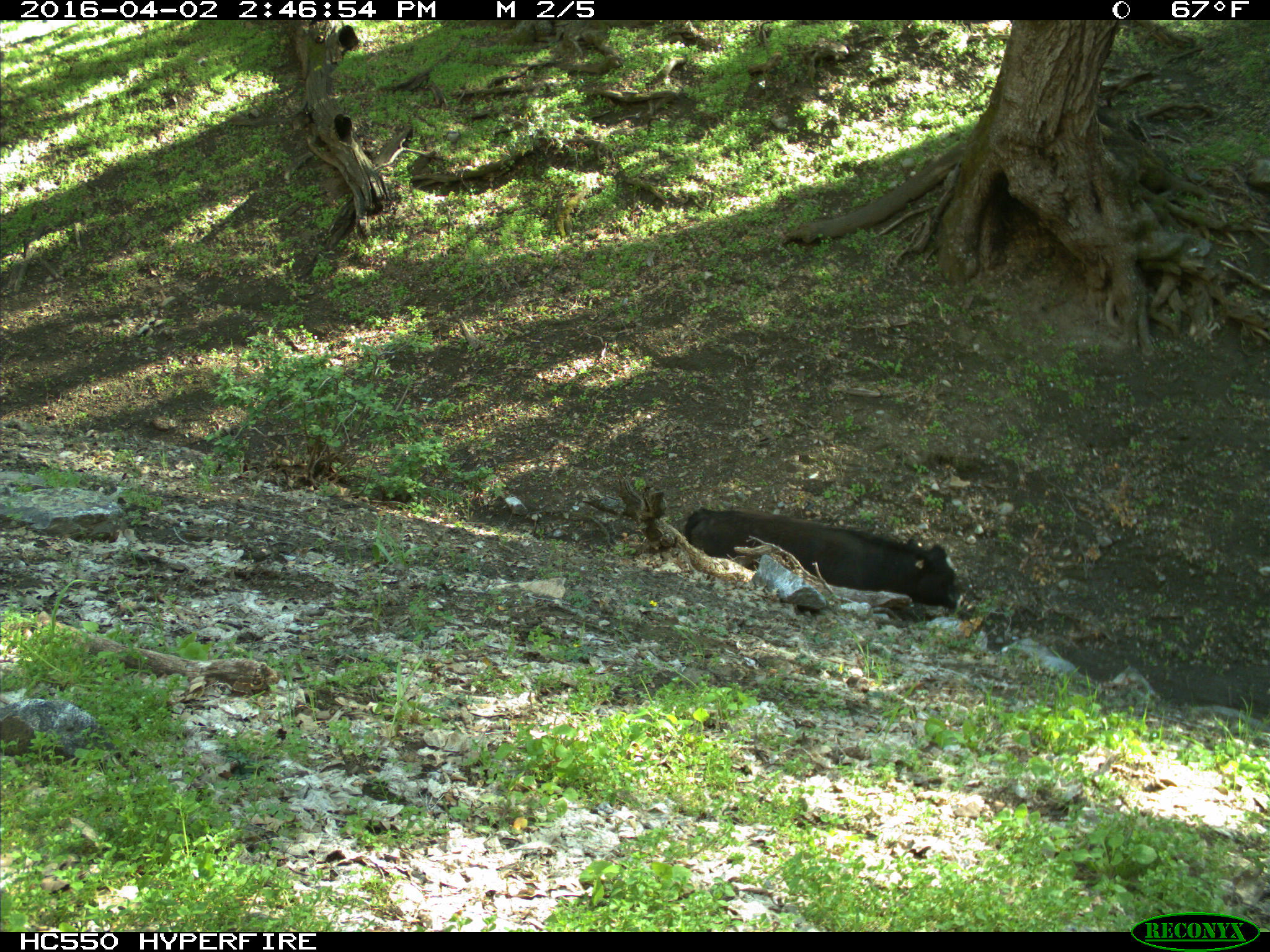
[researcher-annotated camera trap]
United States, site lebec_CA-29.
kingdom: Animalia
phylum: Chordata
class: Mammalia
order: Artiodactyla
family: Bovidae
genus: Bos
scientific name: Bos taurus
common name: domestic cow